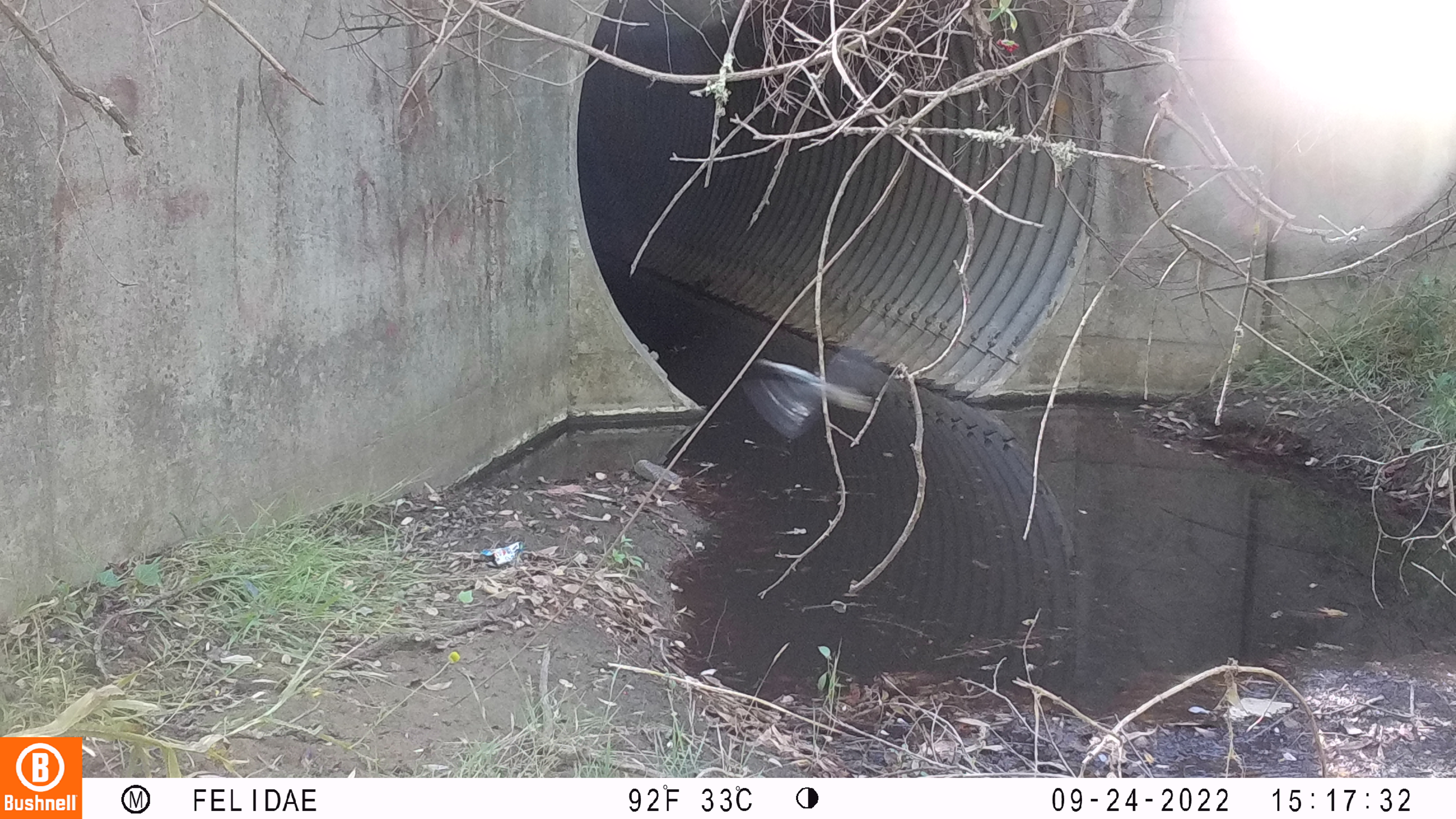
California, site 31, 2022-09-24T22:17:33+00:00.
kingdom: Animalia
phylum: Chordata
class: Aves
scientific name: Aves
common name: bird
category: unknown bird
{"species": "unknown bird (bird) (Aves)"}